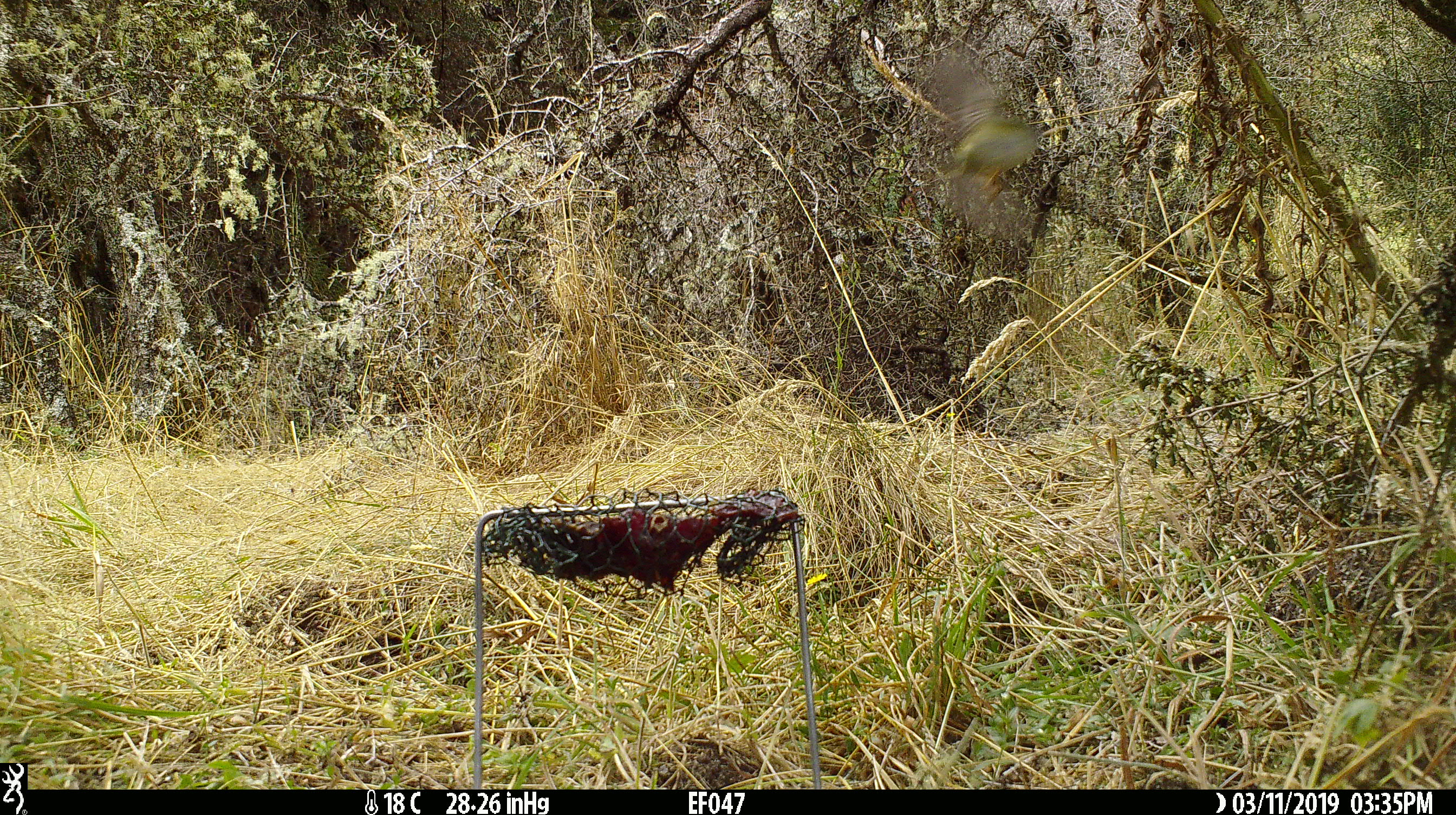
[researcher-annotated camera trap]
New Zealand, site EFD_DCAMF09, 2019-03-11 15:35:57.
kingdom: Animalia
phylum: Chordata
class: Aves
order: Passeriformes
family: Acanthisittidae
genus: Acanthisitta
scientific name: Acanthisitta chloris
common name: rifleman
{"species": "rifleman (Acanthisitta chloris)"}